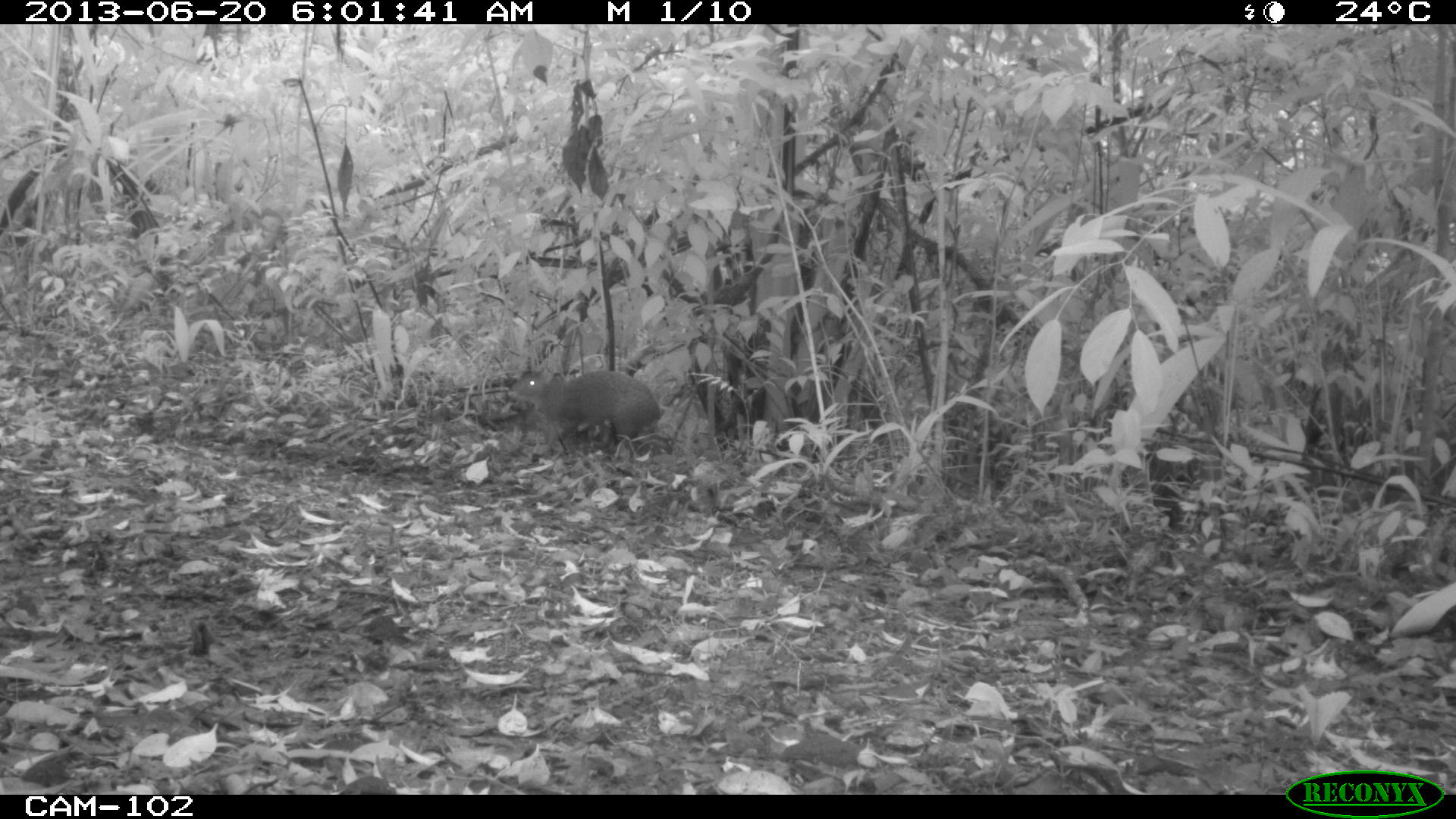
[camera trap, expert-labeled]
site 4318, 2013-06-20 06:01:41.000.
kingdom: Animalia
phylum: Chordata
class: Mammalia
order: Rodentia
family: Dasyproctidae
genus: Dasyprocta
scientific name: Dasyprocta punctata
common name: central american agouti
Dasyprocta punctata (central american agouti), count 1.